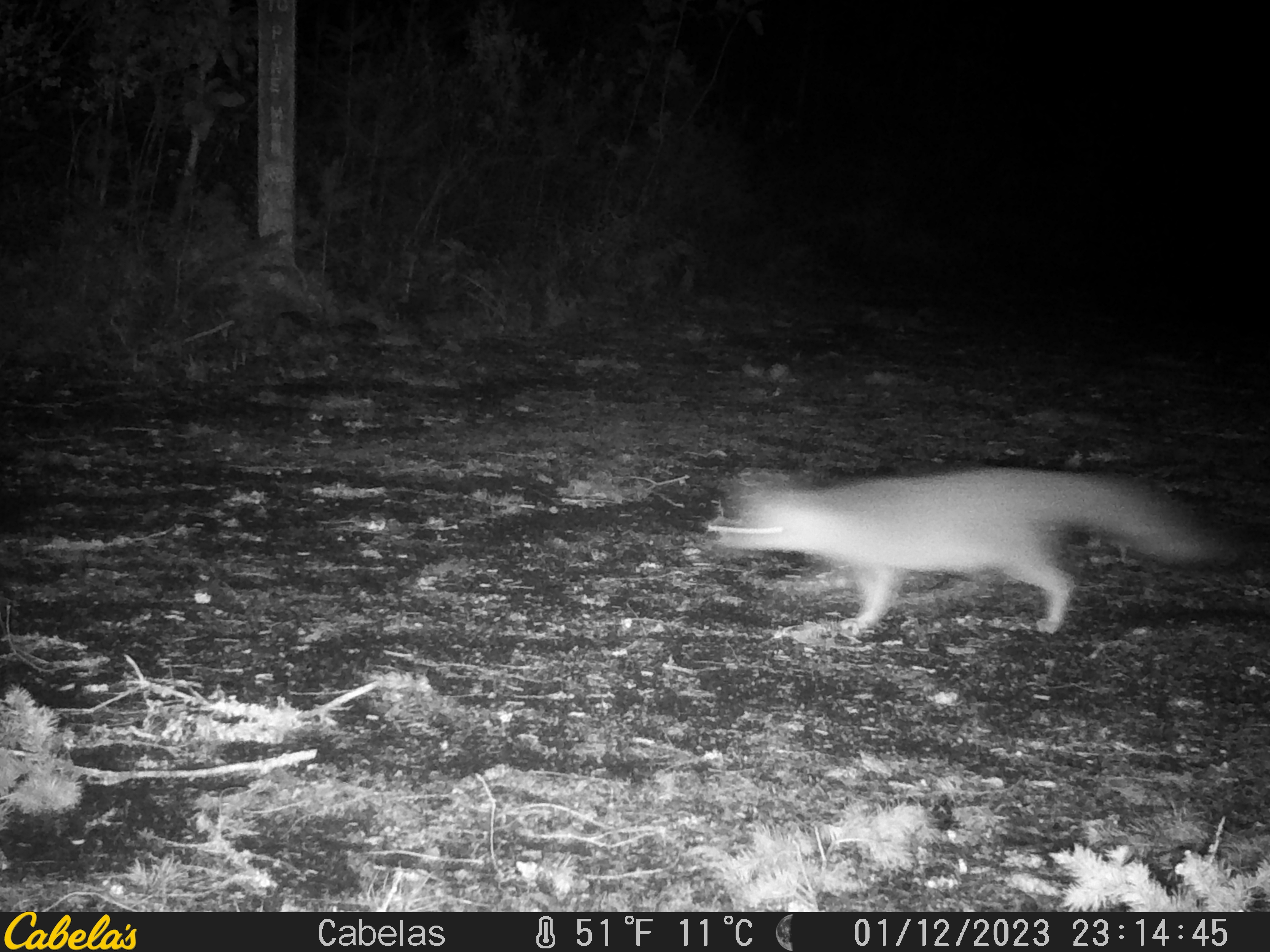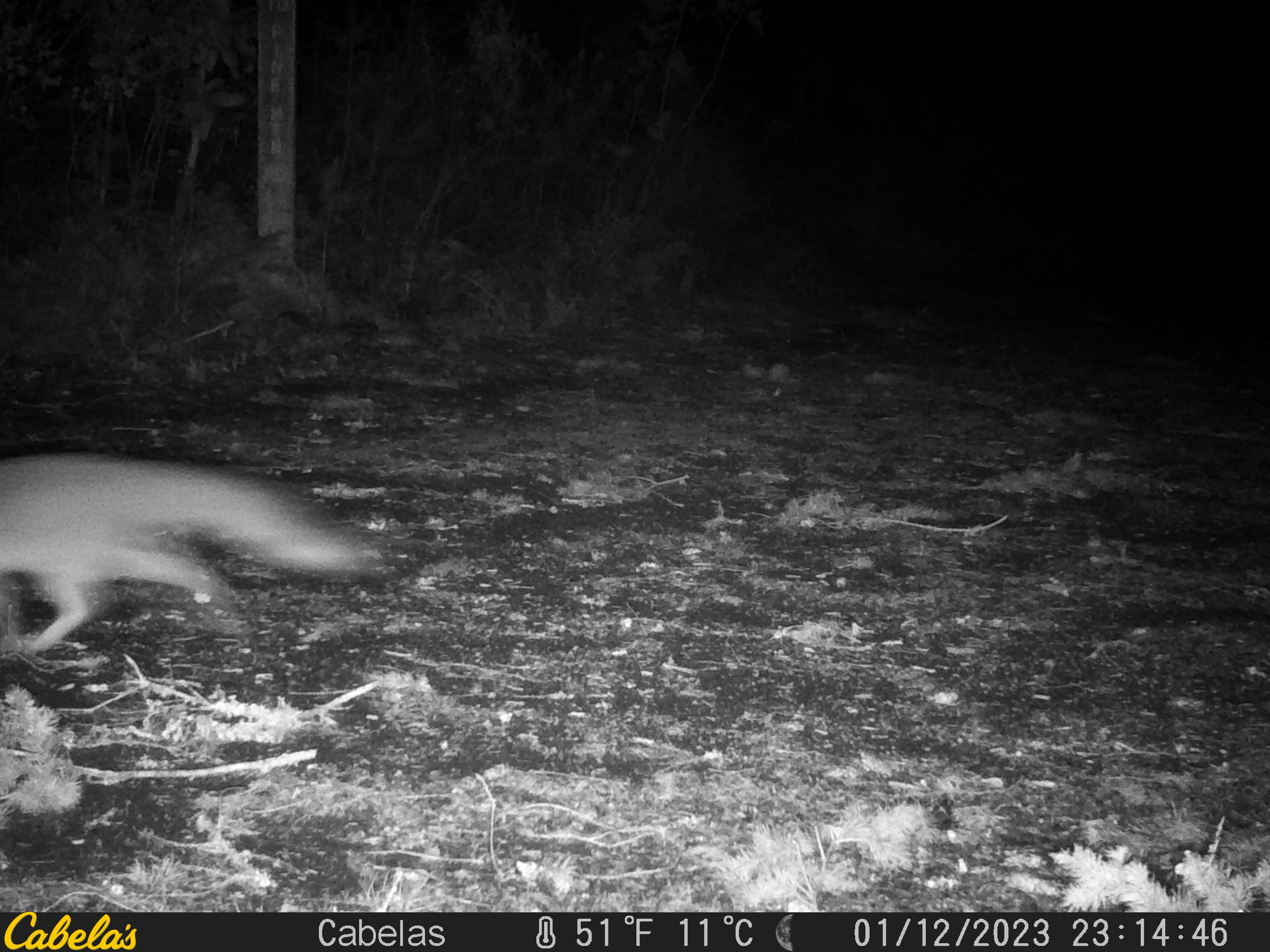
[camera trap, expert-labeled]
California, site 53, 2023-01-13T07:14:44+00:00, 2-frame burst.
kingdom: Animalia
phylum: Chordata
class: Mammalia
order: Carnivora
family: Canidae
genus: Urocyon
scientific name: Urocyon cinereoargenteus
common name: gray fox